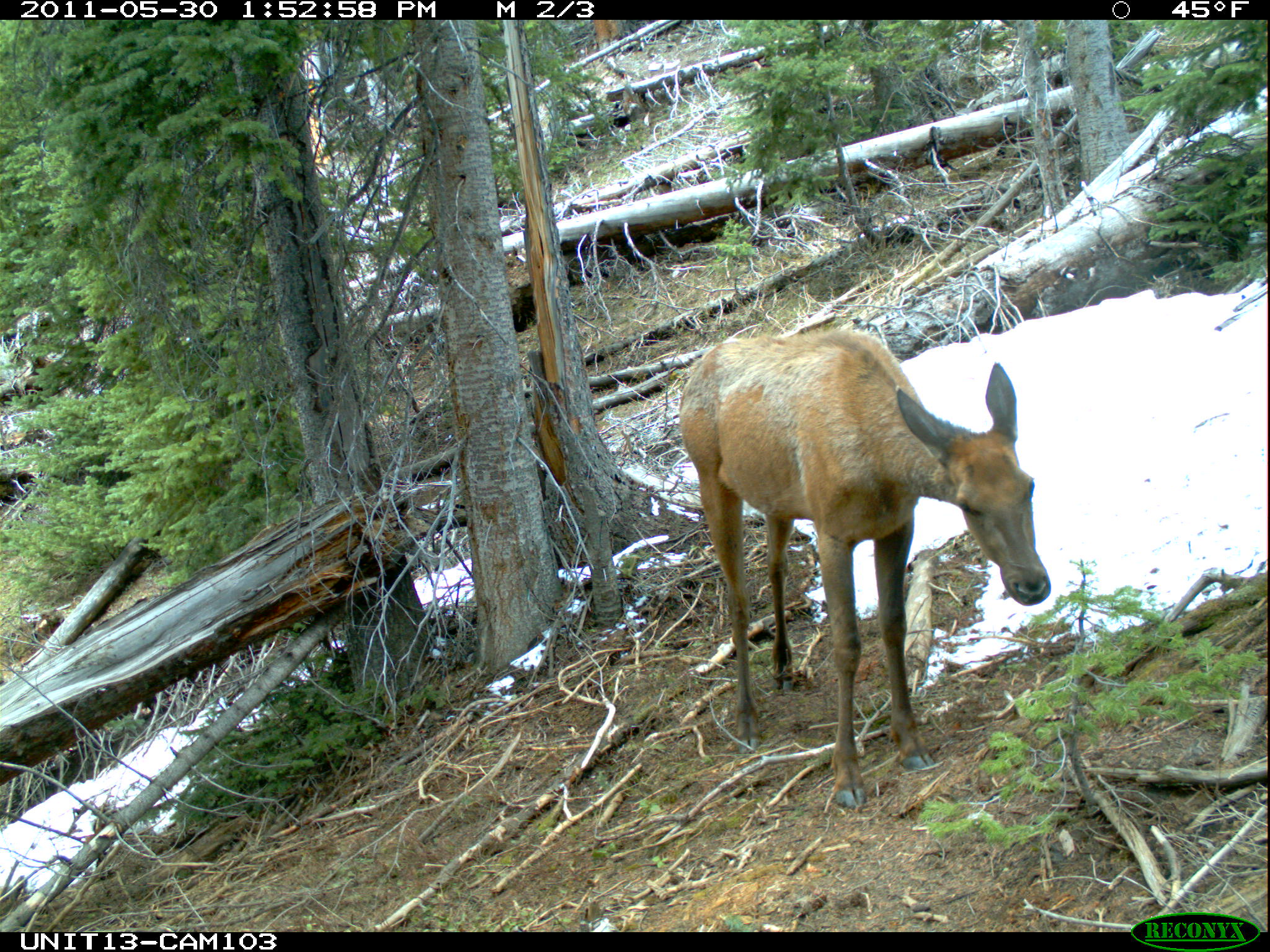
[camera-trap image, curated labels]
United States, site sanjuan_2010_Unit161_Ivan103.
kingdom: Animalia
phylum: Chordata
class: Mammalia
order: Artiodactyla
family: Cervidae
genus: Cervus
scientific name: Cervus elaphus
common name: red deer